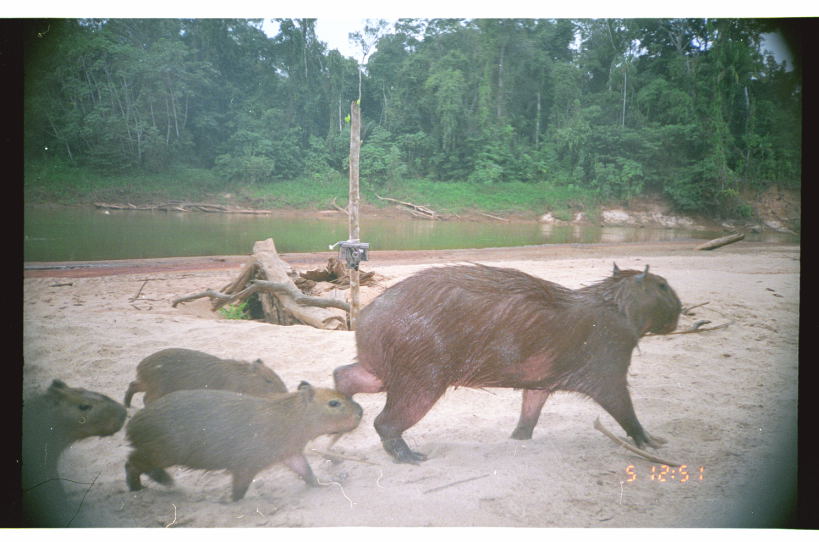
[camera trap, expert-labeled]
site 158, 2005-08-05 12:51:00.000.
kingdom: Animalia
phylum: Chordata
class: Mammalia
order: Rodentia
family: Caviidae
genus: Hydrochoerus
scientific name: Hydrochoerus hydrochaeris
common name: capybara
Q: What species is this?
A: Hydrochoerus hydrochaeris (capybara).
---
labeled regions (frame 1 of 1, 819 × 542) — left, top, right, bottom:
hydrochoerus hydrochaeris: 331, 260, 682, 467; 125, 379, 364, 502; 23, 378, 129, 528; 123, 347, 288, 410